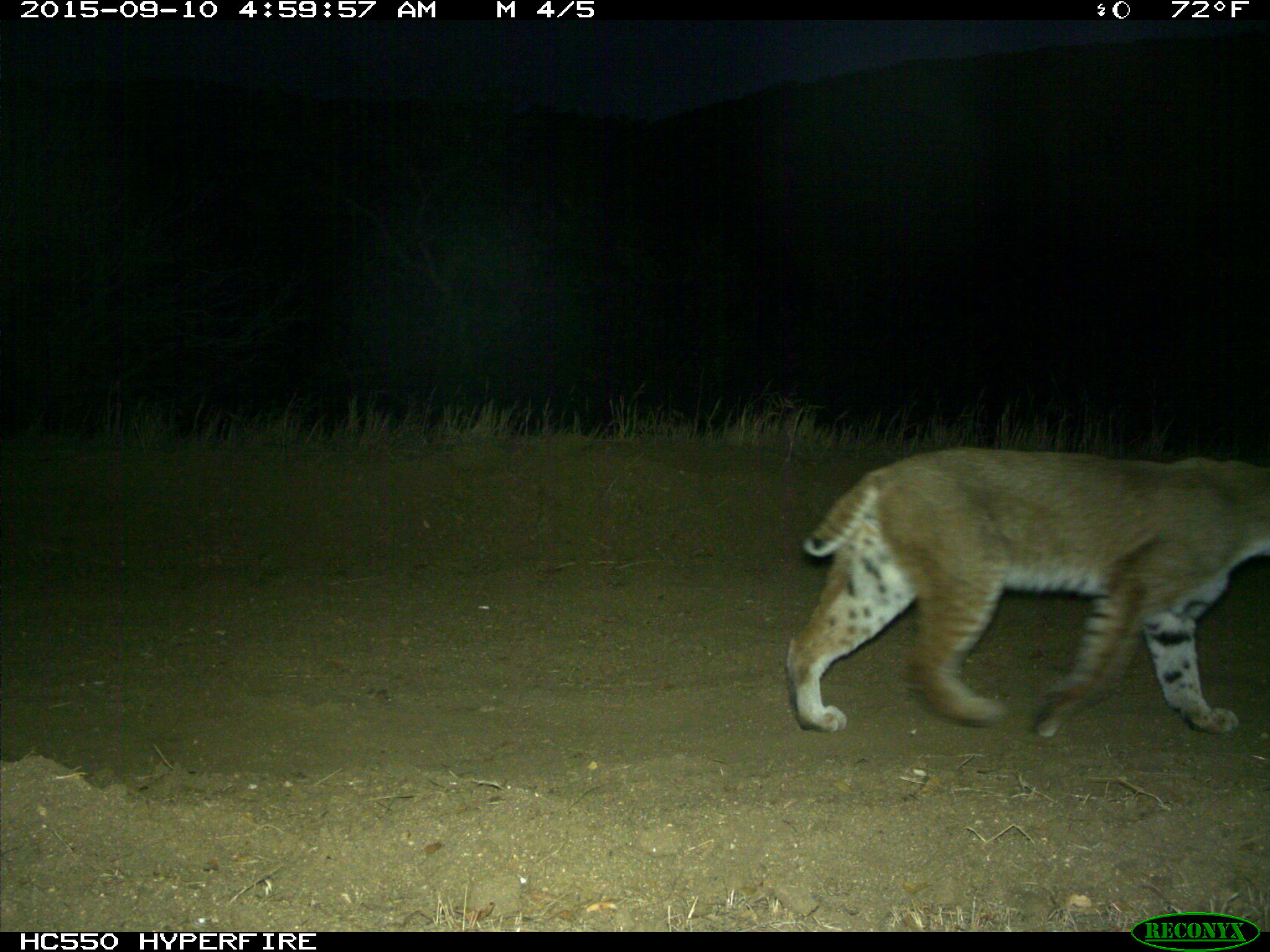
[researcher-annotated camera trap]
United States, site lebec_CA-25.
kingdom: Animalia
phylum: Chordata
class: Mammalia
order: Carnivora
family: Felidae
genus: Lynx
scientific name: Lynx rufus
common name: bobcat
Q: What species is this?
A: Lynx rufus (bobcat).